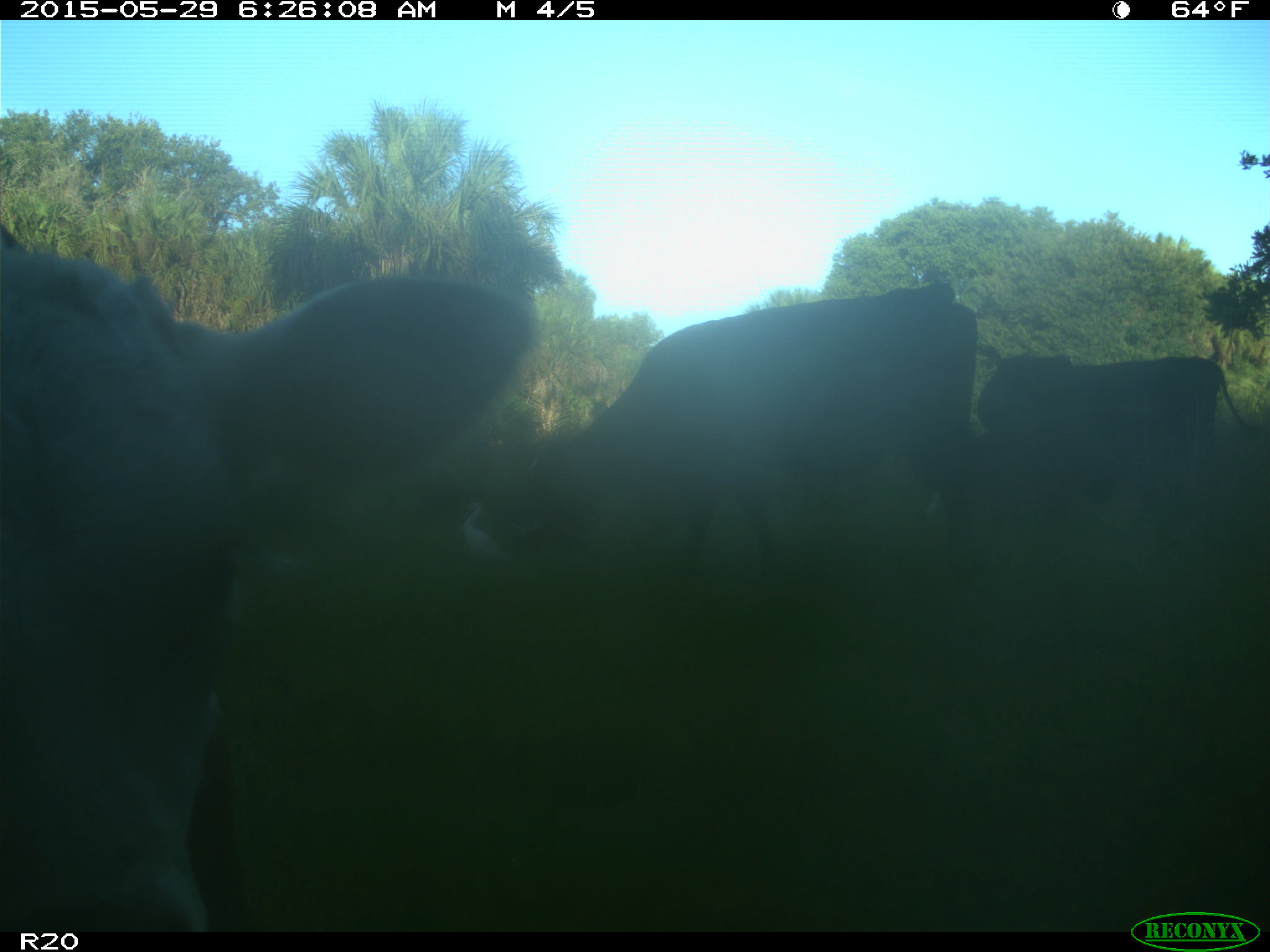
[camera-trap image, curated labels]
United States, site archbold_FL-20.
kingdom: Animalia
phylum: Chordata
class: Mammalia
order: Artiodactyla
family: Bovidae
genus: Bos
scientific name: Bos taurus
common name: domestic cow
Bos taurus (domestic cow).